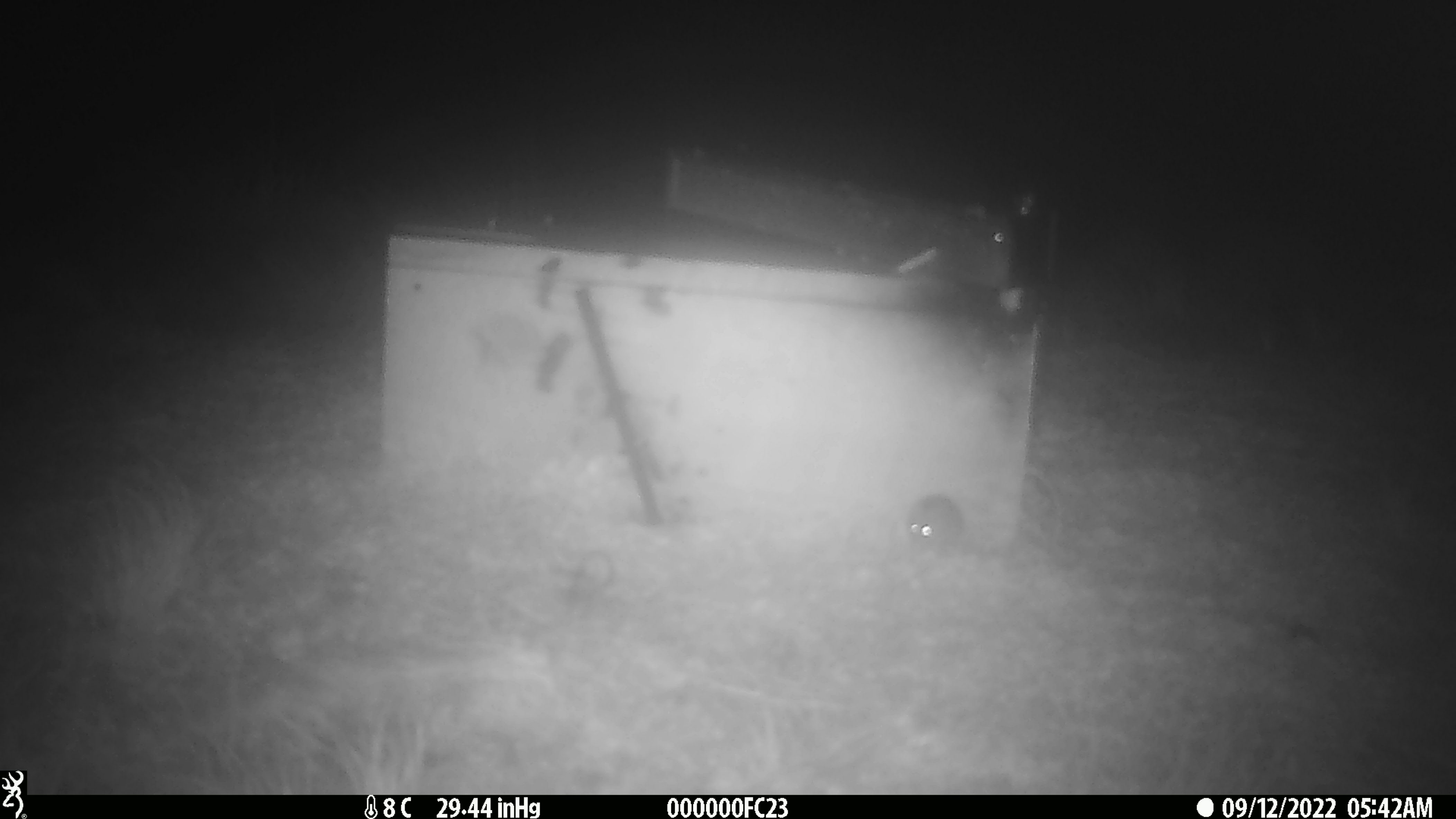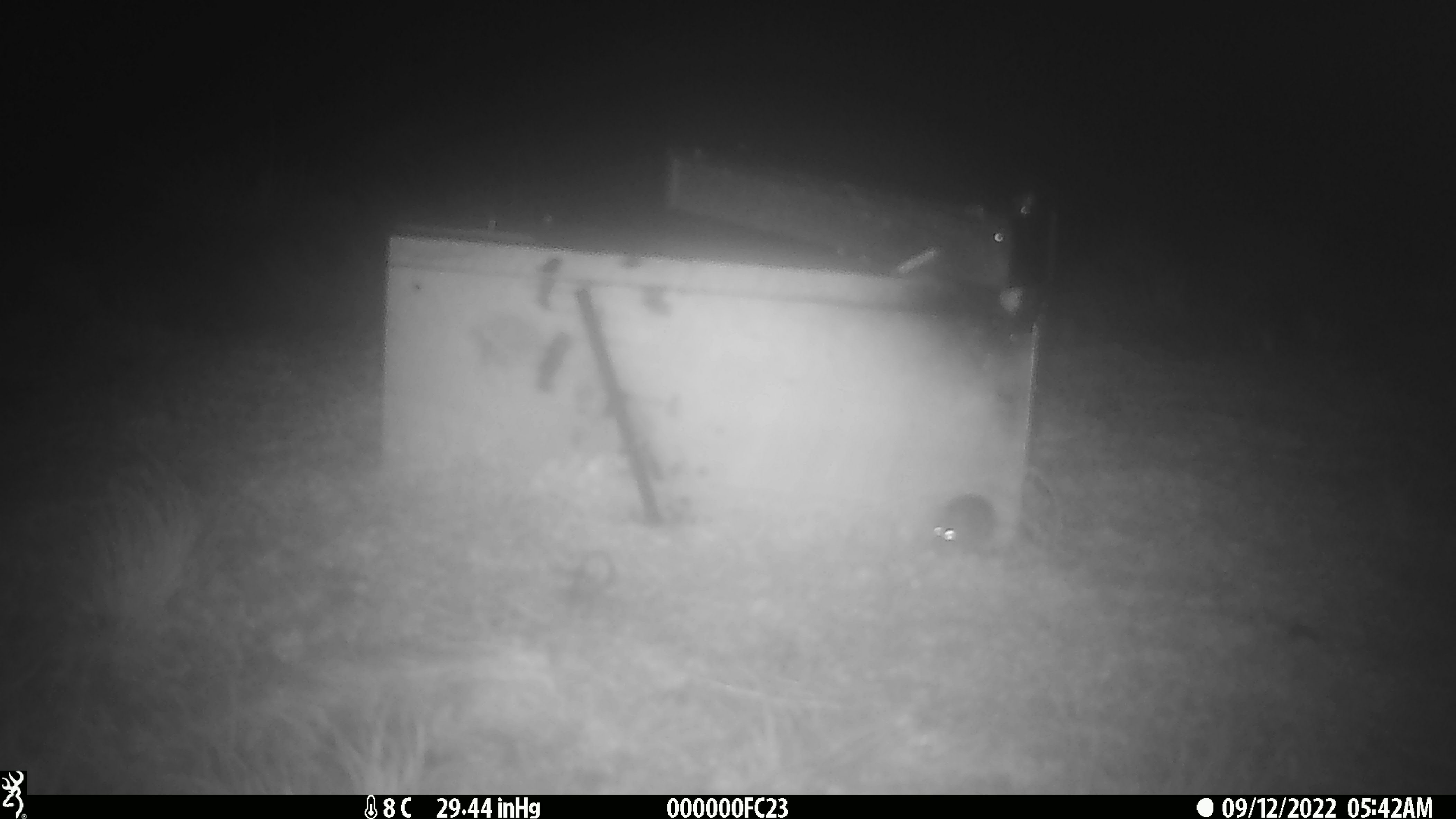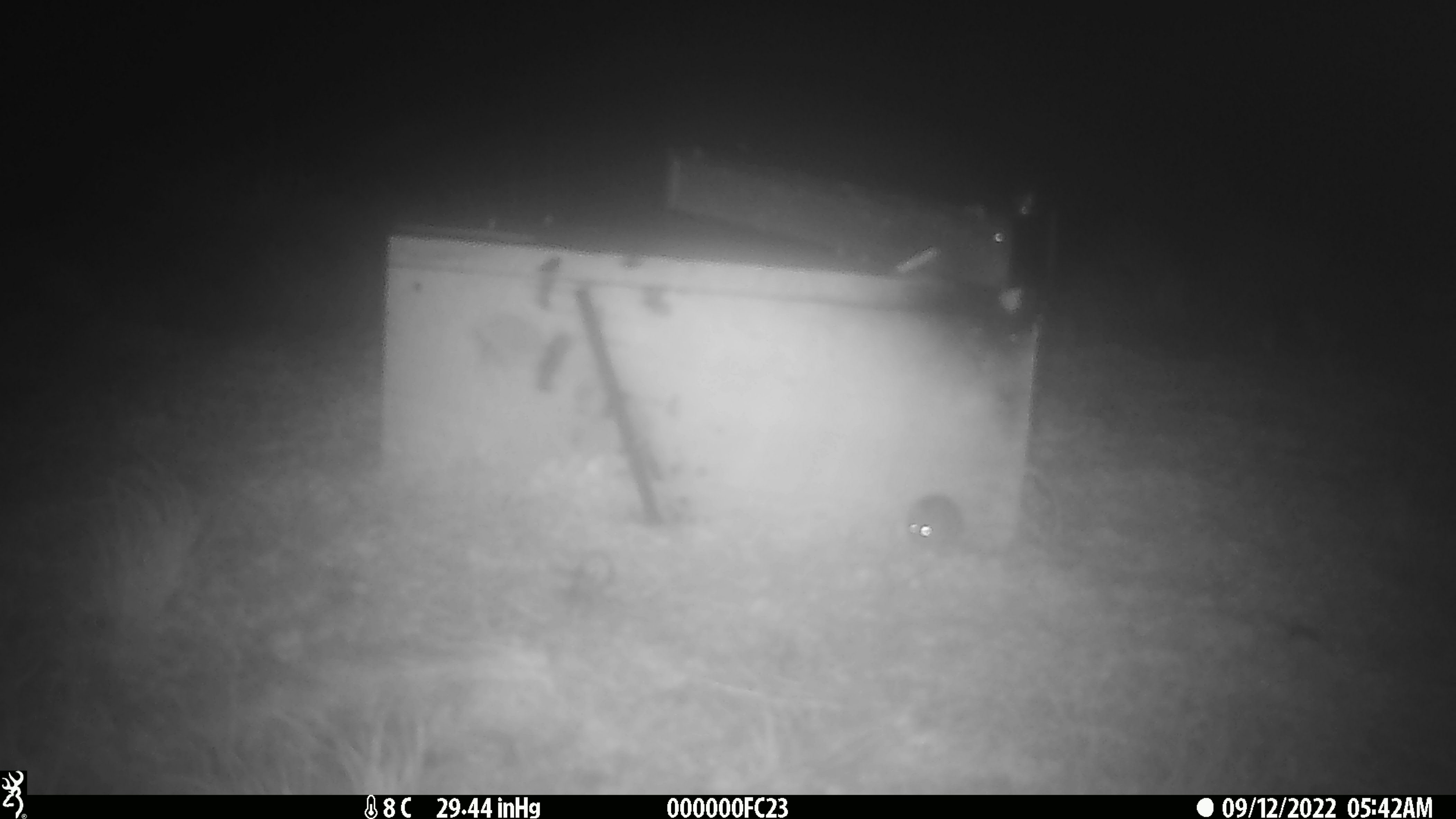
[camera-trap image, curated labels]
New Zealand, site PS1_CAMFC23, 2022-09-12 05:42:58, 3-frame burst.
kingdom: Animalia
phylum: Chordata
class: Mammalia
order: Rodentia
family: Muridae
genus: Mus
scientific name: Mus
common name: mouse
Mouse (Mus).